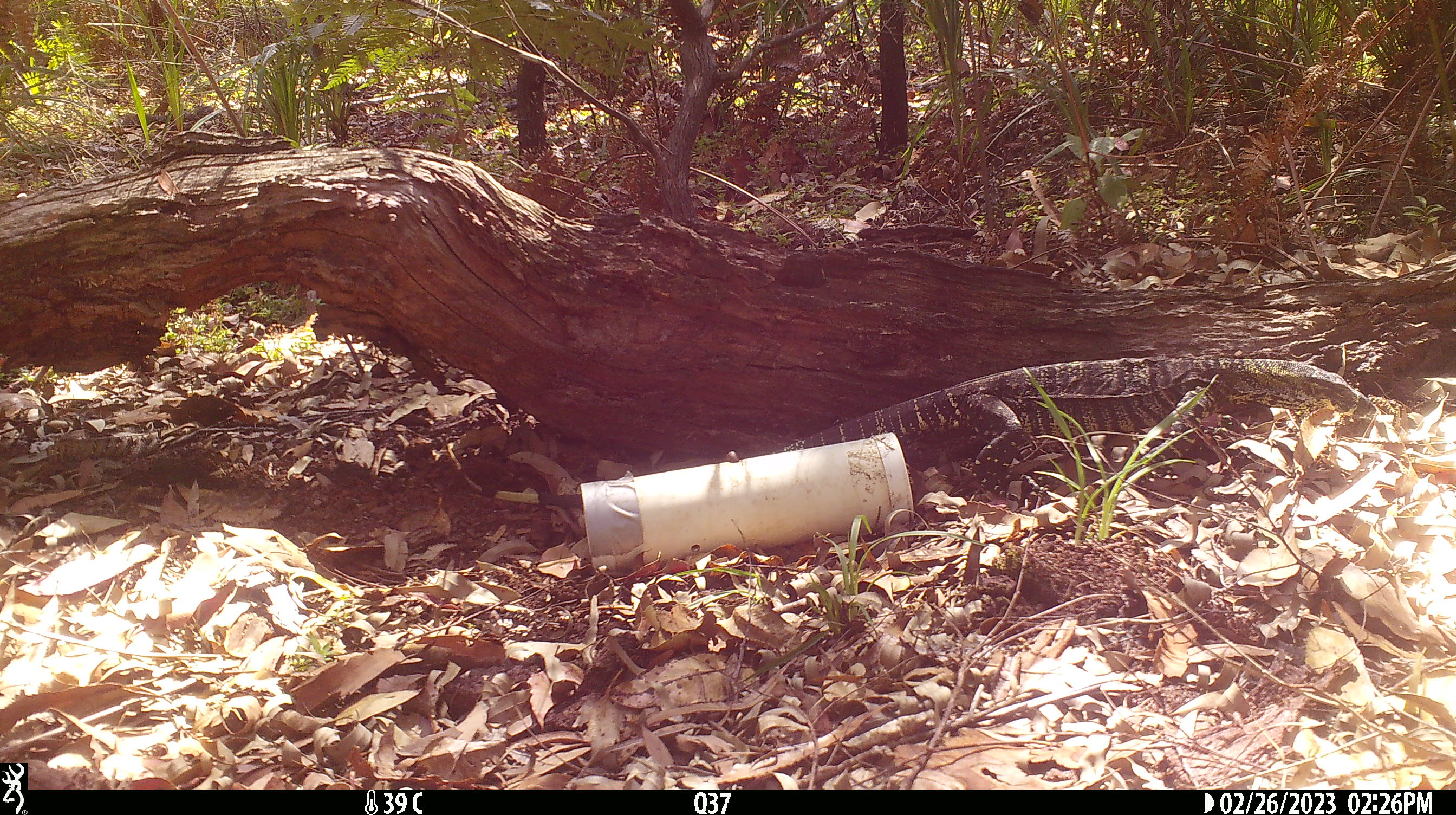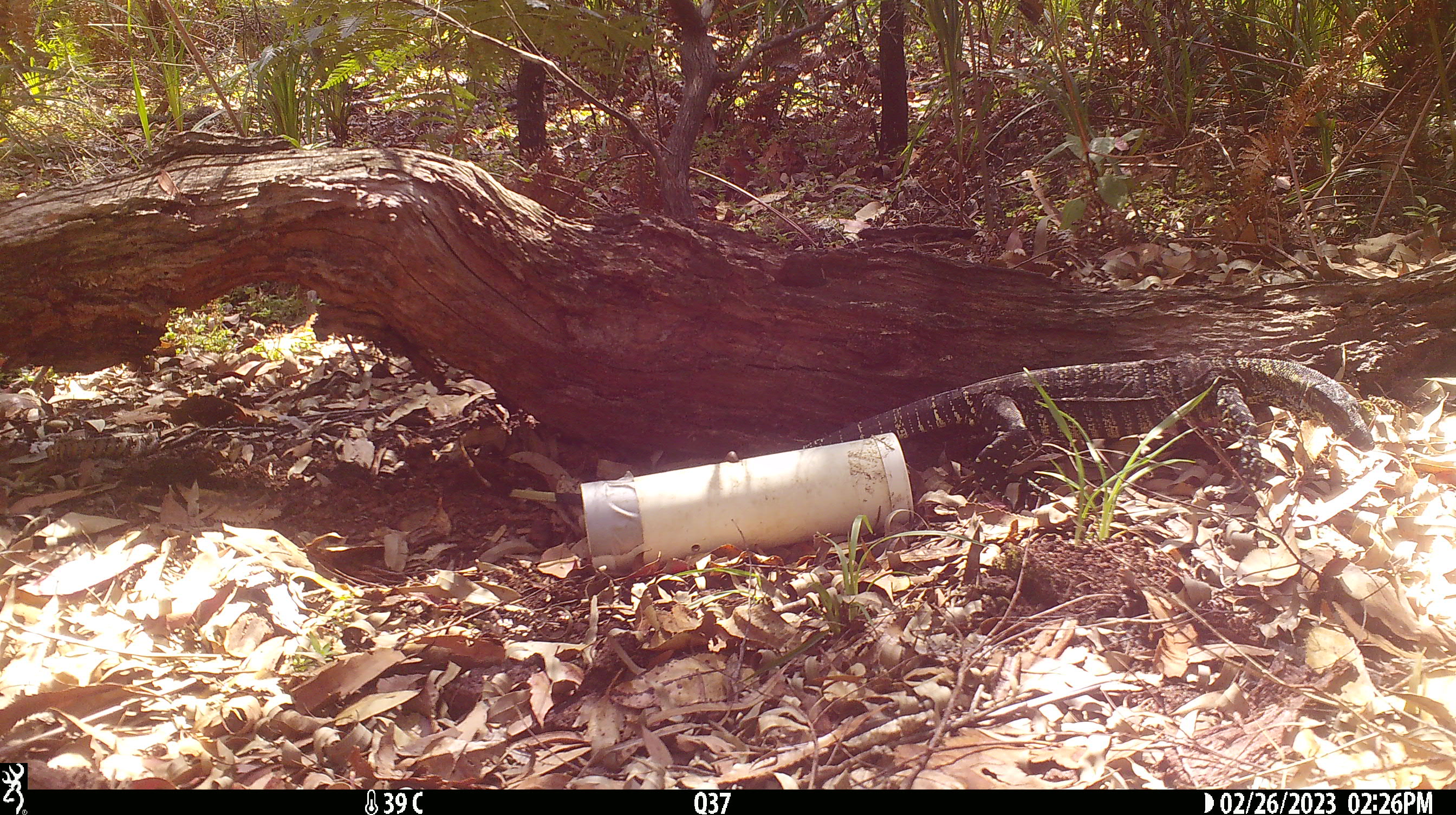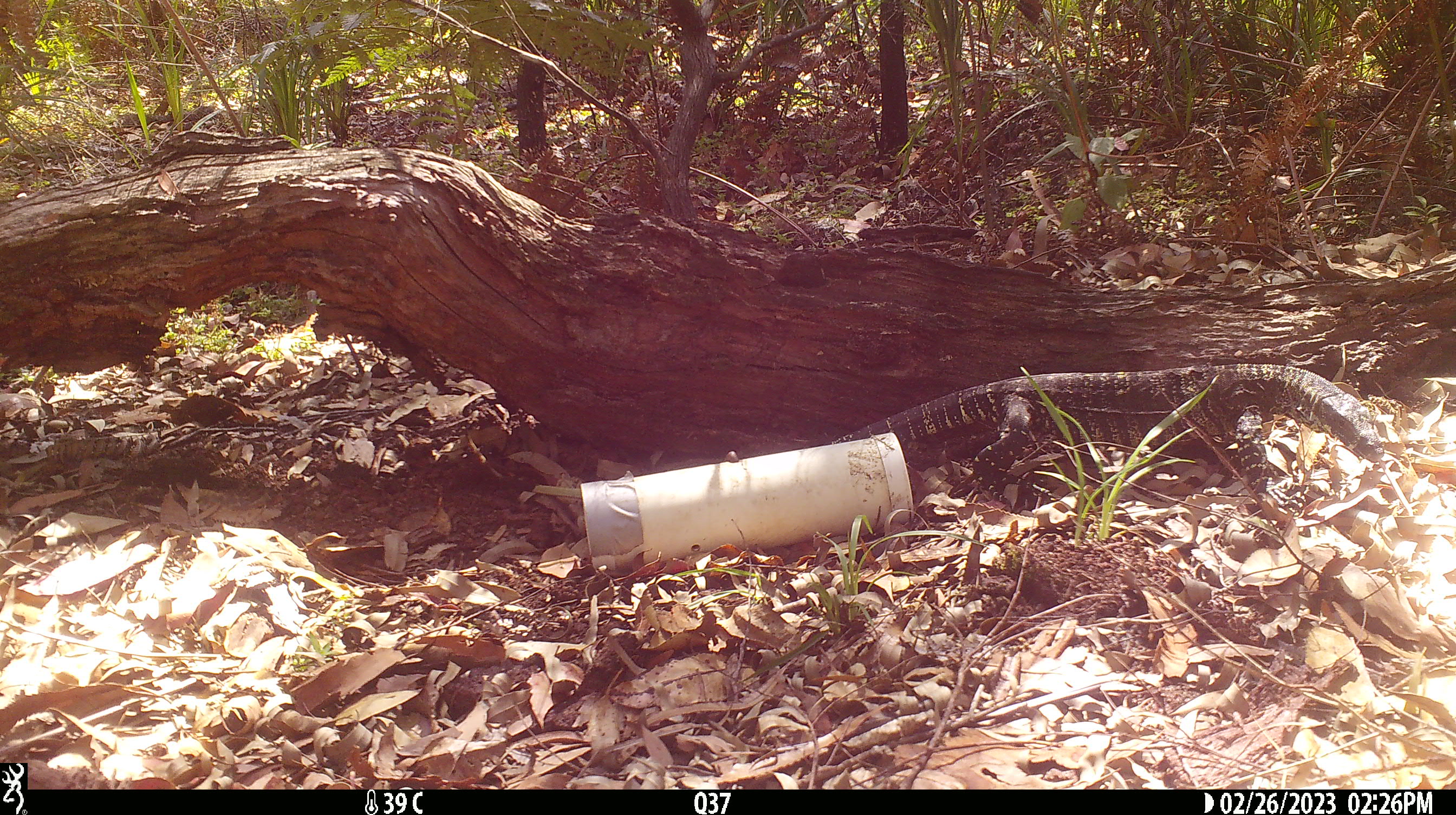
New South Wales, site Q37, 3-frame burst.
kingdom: Animalia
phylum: Chordata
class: Reptilia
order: Squamata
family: Varanidae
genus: Varanus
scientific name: Varanus varius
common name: lace monitor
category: goanna